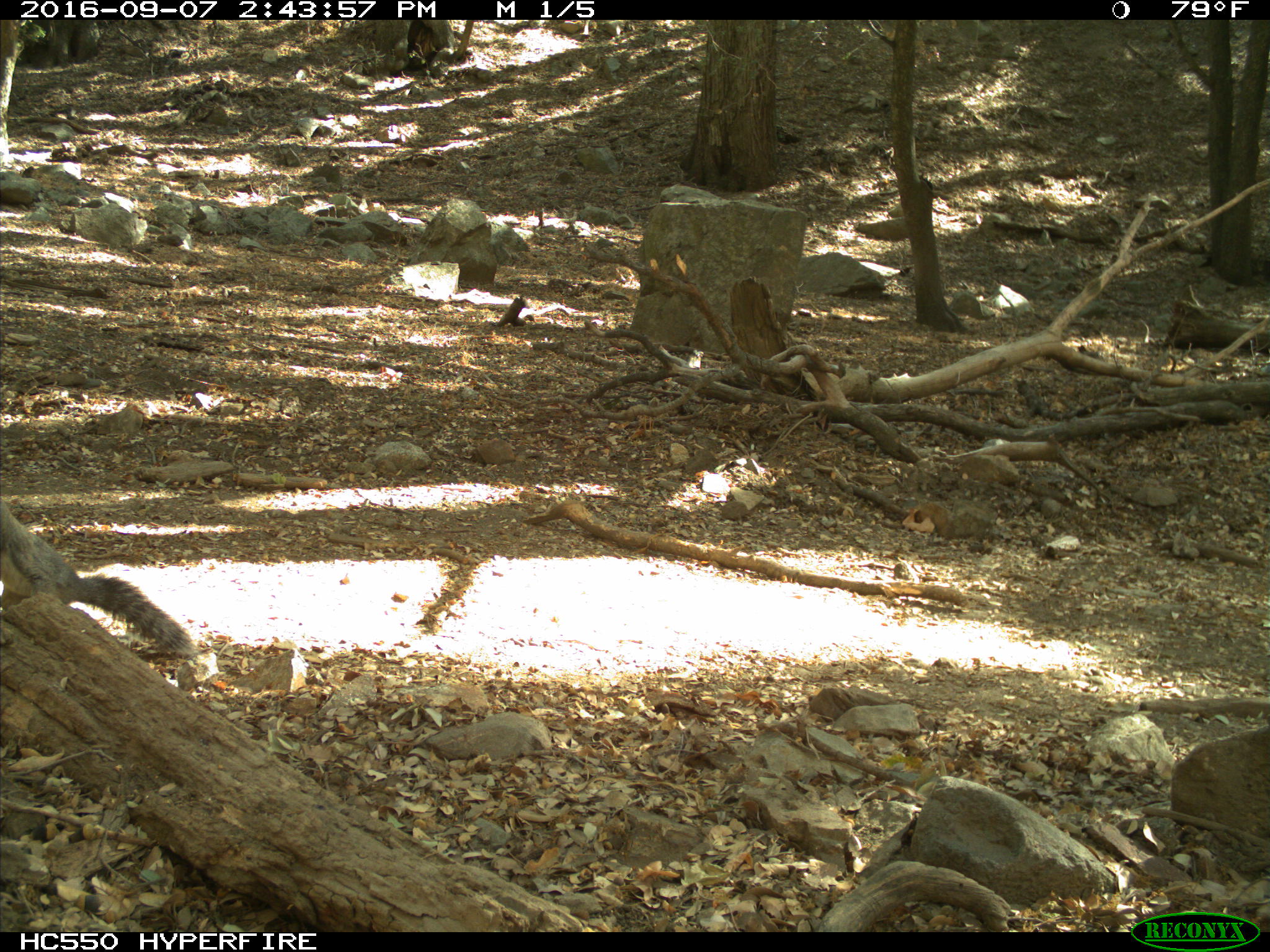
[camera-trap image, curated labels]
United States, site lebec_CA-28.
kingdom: Animalia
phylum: Chordata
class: Mammalia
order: Rodentia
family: Sciuridae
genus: Sciurus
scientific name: Sciurus carolinensis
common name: eastern gray squirrel